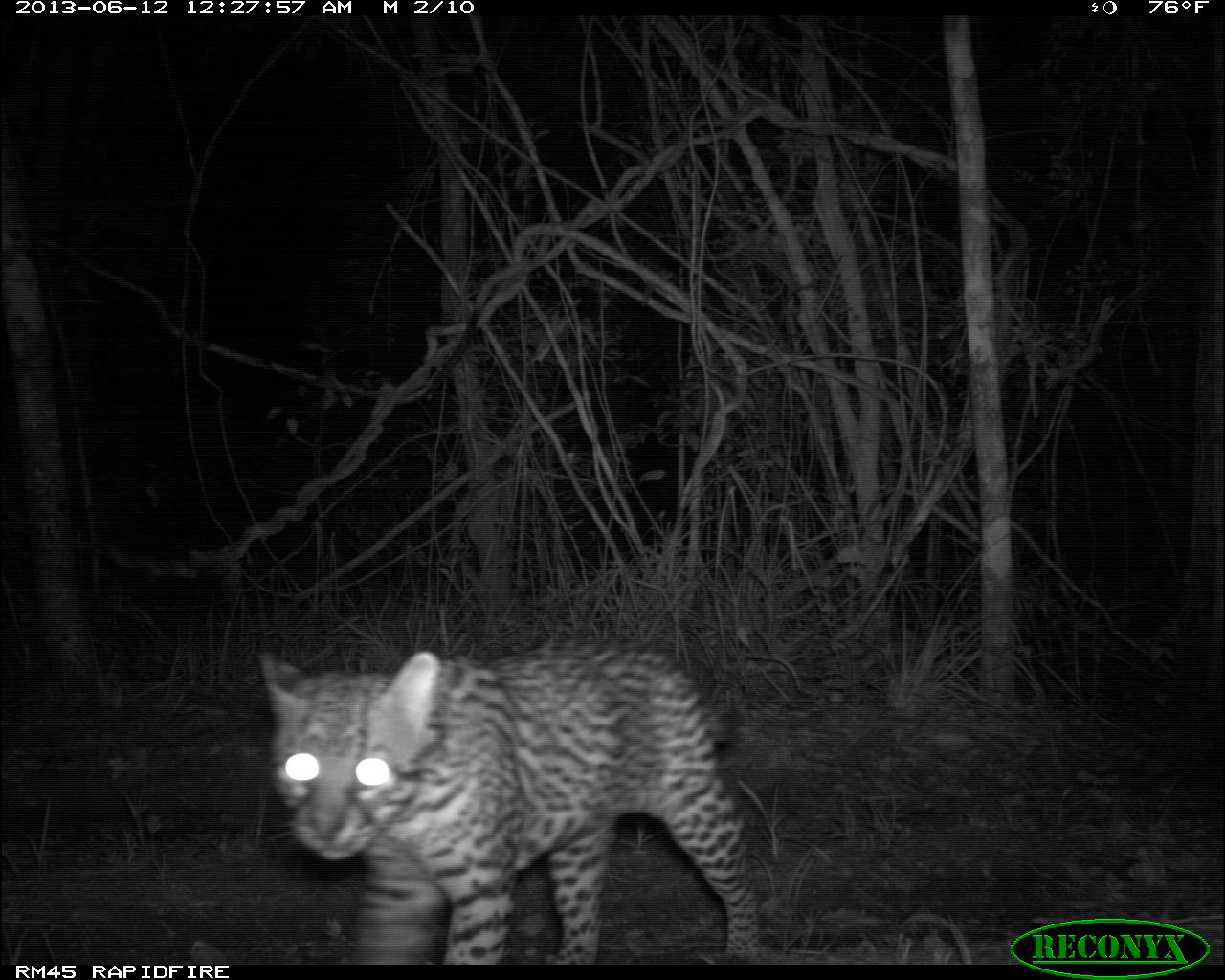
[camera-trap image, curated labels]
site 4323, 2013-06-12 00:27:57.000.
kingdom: Animalia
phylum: Chordata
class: Mammalia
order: Carnivora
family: Felidae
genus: Leopardus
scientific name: Leopardus pardalis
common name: ocelot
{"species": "Leopardus pardalis (ocelot)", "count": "1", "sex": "male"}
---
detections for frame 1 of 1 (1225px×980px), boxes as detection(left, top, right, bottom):
leopardus pardalis: detection(258, 634, 758, 960)